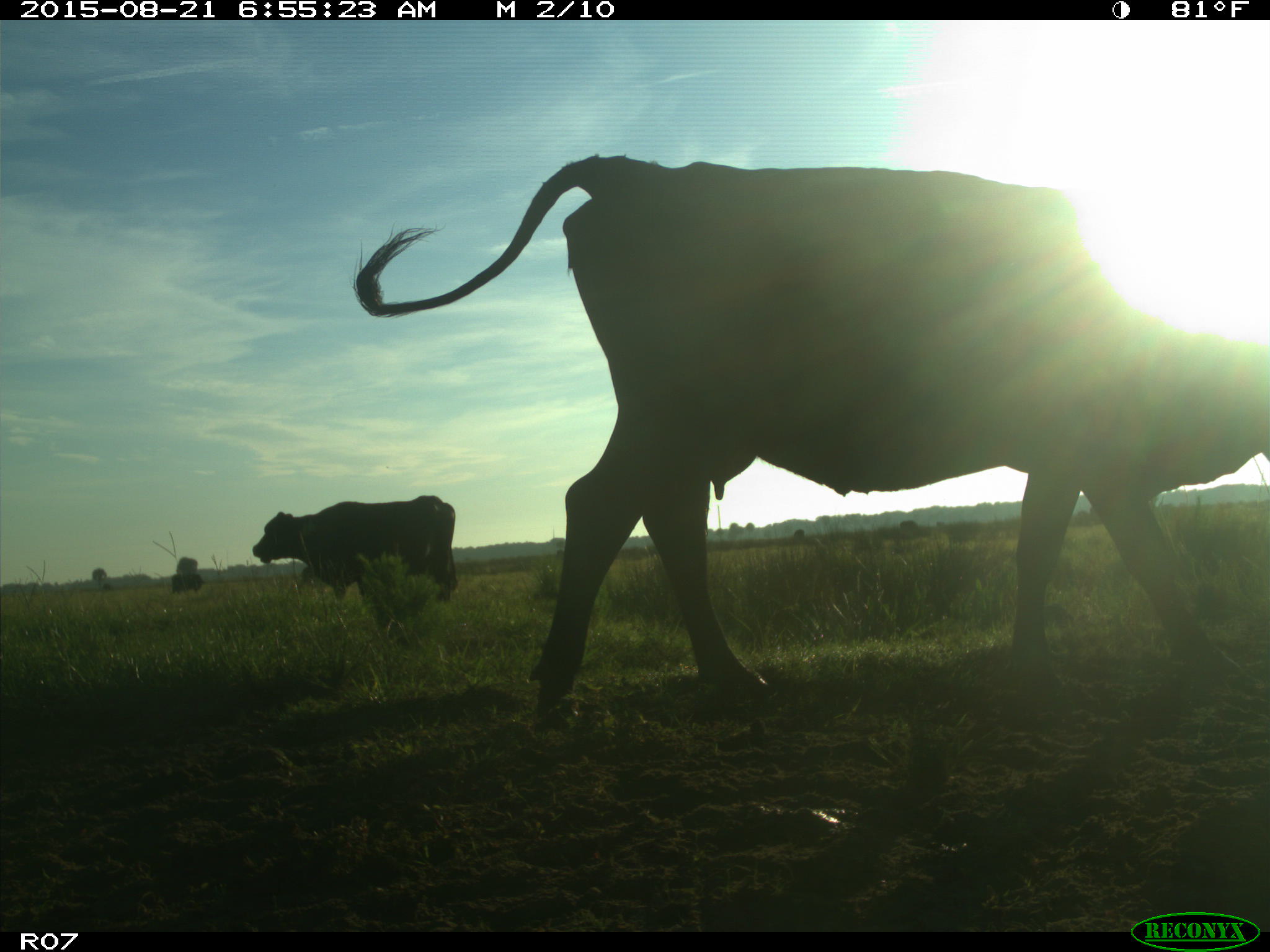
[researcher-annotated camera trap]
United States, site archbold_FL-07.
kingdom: Animalia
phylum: Chordata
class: Mammalia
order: Artiodactyla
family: Bovidae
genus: Bos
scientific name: Bos taurus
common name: domestic cow